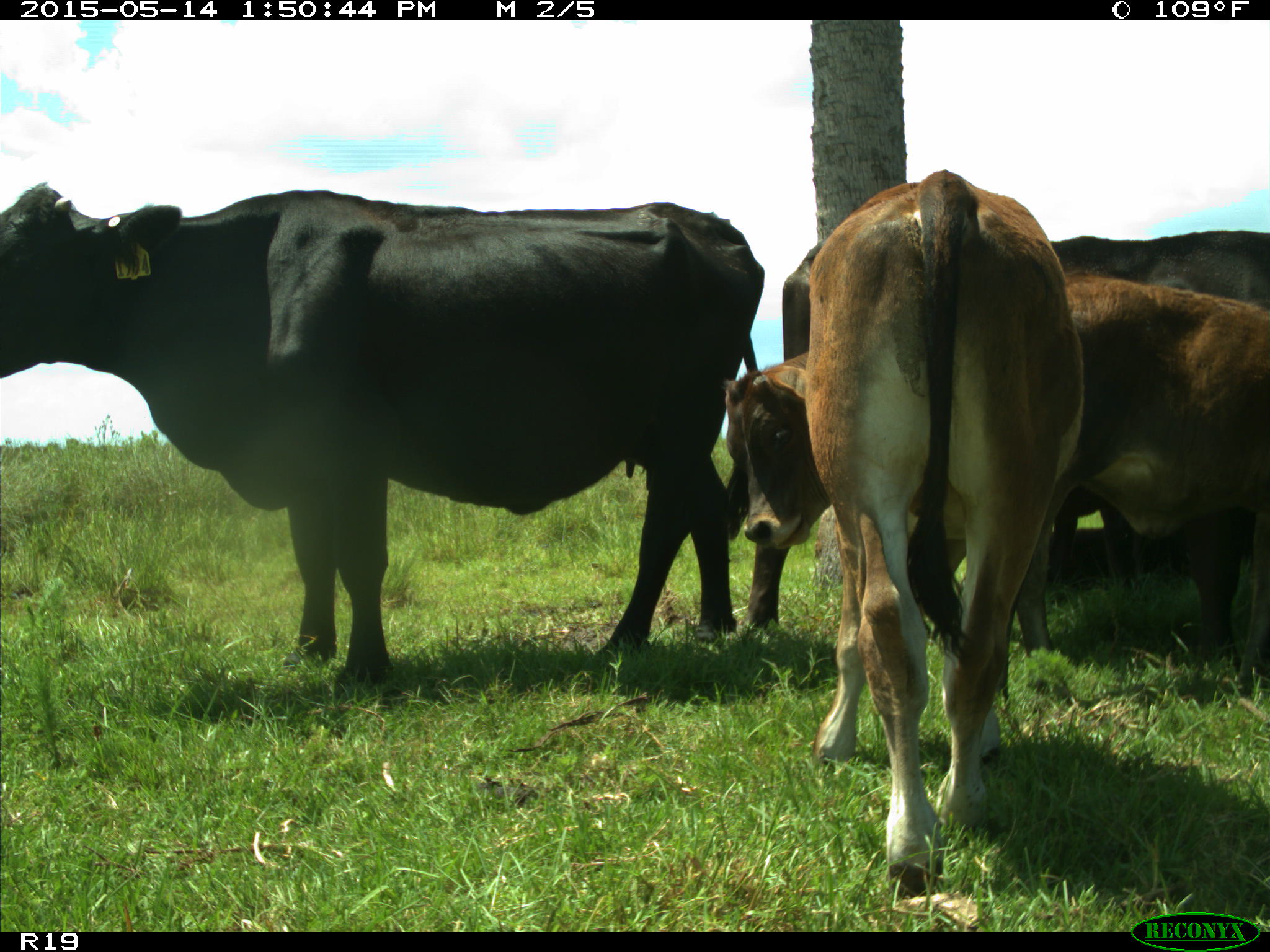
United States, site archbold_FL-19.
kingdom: Animalia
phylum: Chordata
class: Mammalia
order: Artiodactyla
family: Bovidae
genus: Bos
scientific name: Bos taurus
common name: domestic cow